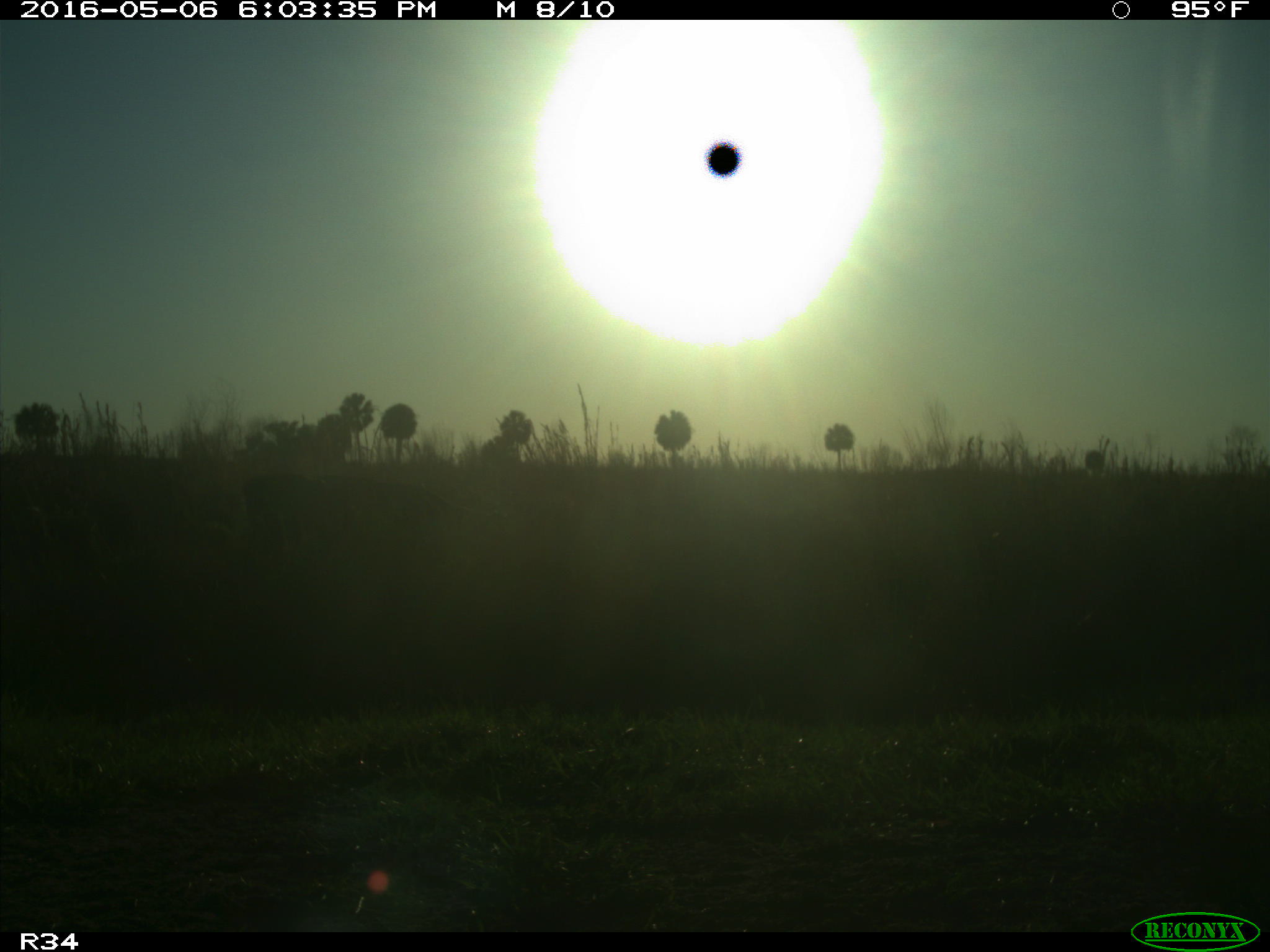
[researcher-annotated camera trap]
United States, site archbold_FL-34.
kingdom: Animalia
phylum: Chordata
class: Mammalia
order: Artiodactyla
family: Bovidae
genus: Bos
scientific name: Bos taurus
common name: domestic cow